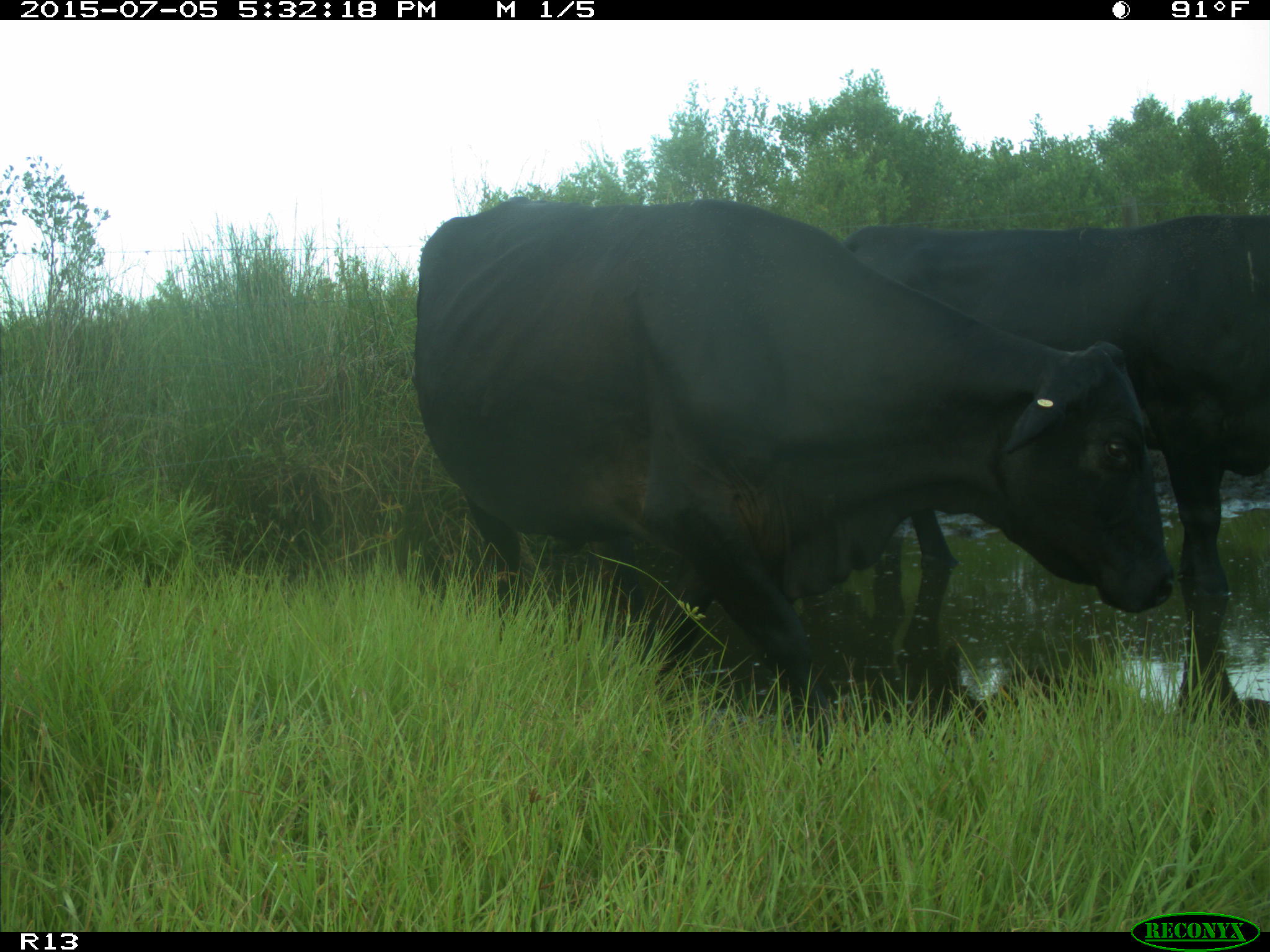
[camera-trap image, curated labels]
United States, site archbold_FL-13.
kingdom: Animalia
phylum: Chordata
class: Mammalia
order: Artiodactyla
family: Bovidae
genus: Bos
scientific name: Bos taurus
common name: domestic cow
Bos taurus (domestic cow).